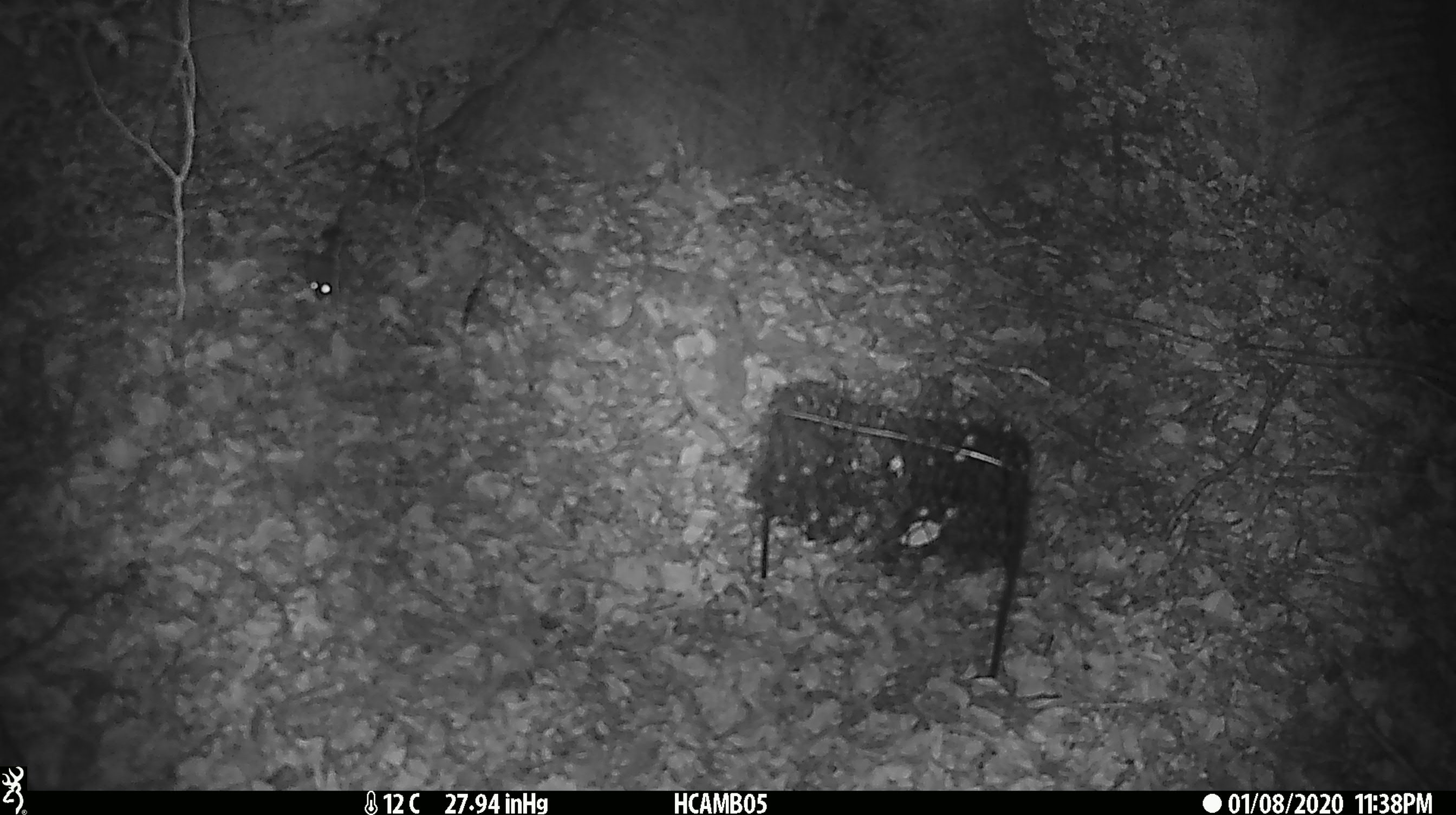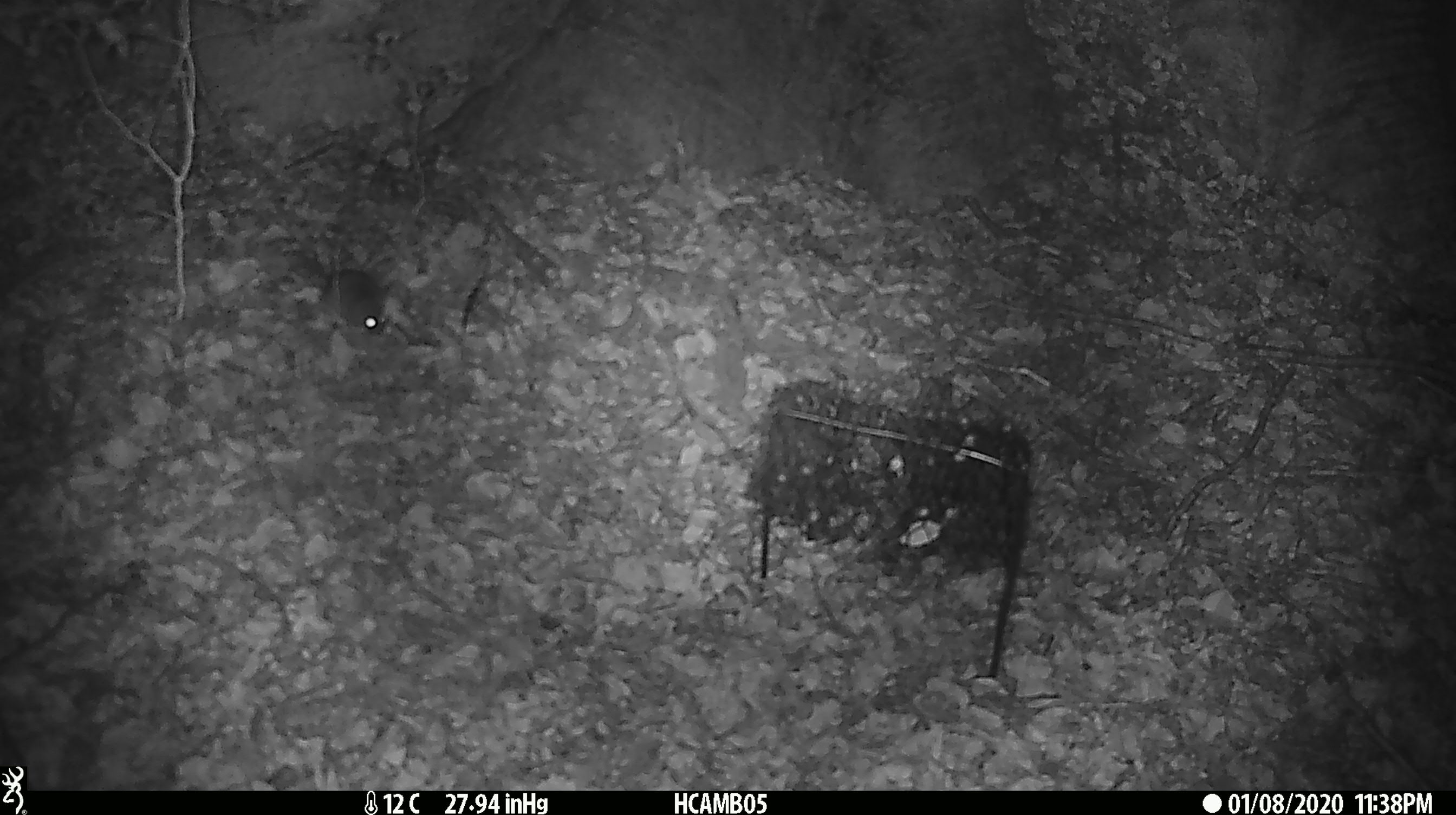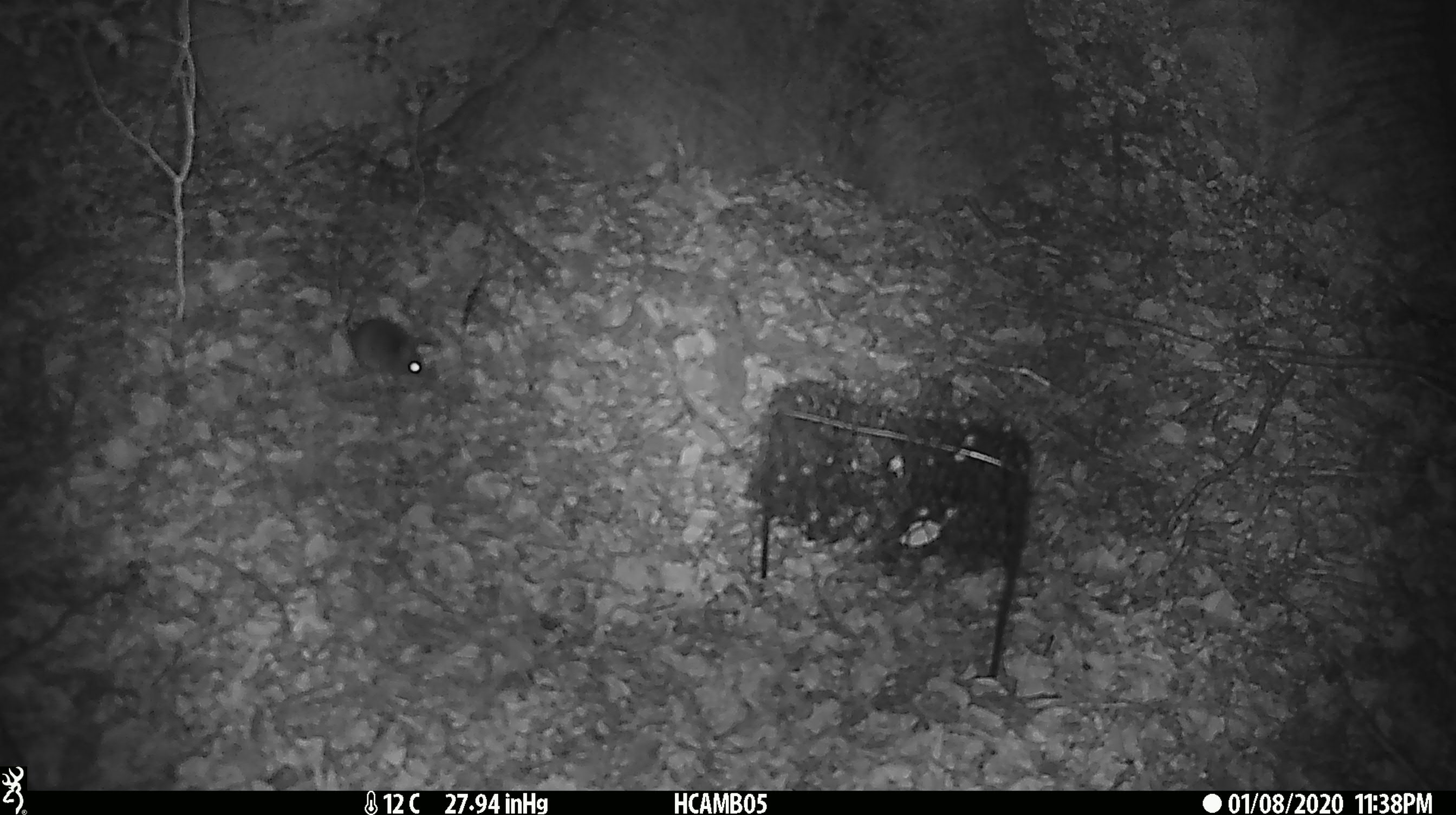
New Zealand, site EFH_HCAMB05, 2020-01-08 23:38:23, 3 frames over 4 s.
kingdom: Animalia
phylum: Chordata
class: Mammalia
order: Rodentia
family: Muridae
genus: Mus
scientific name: Mus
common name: mouse